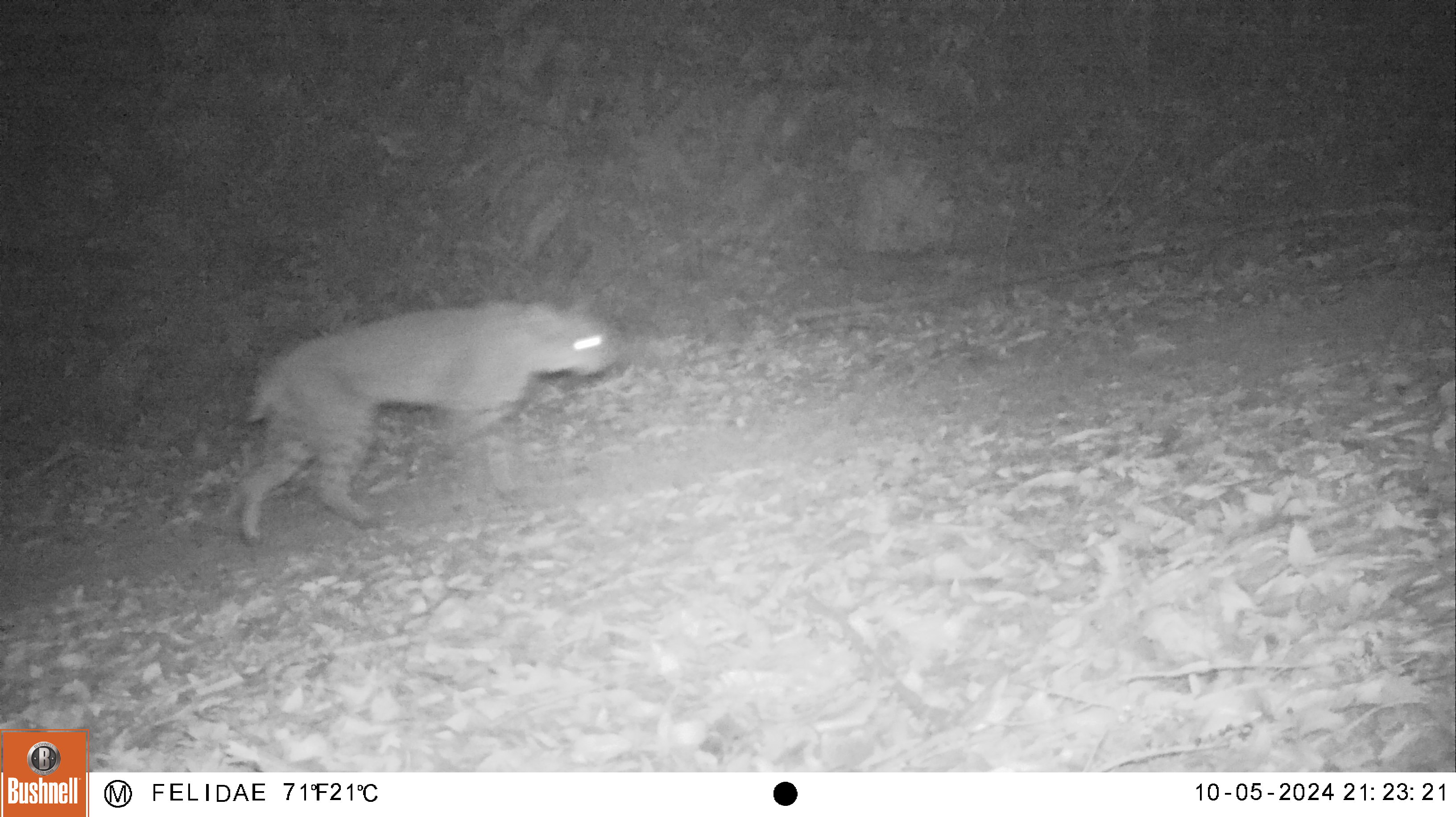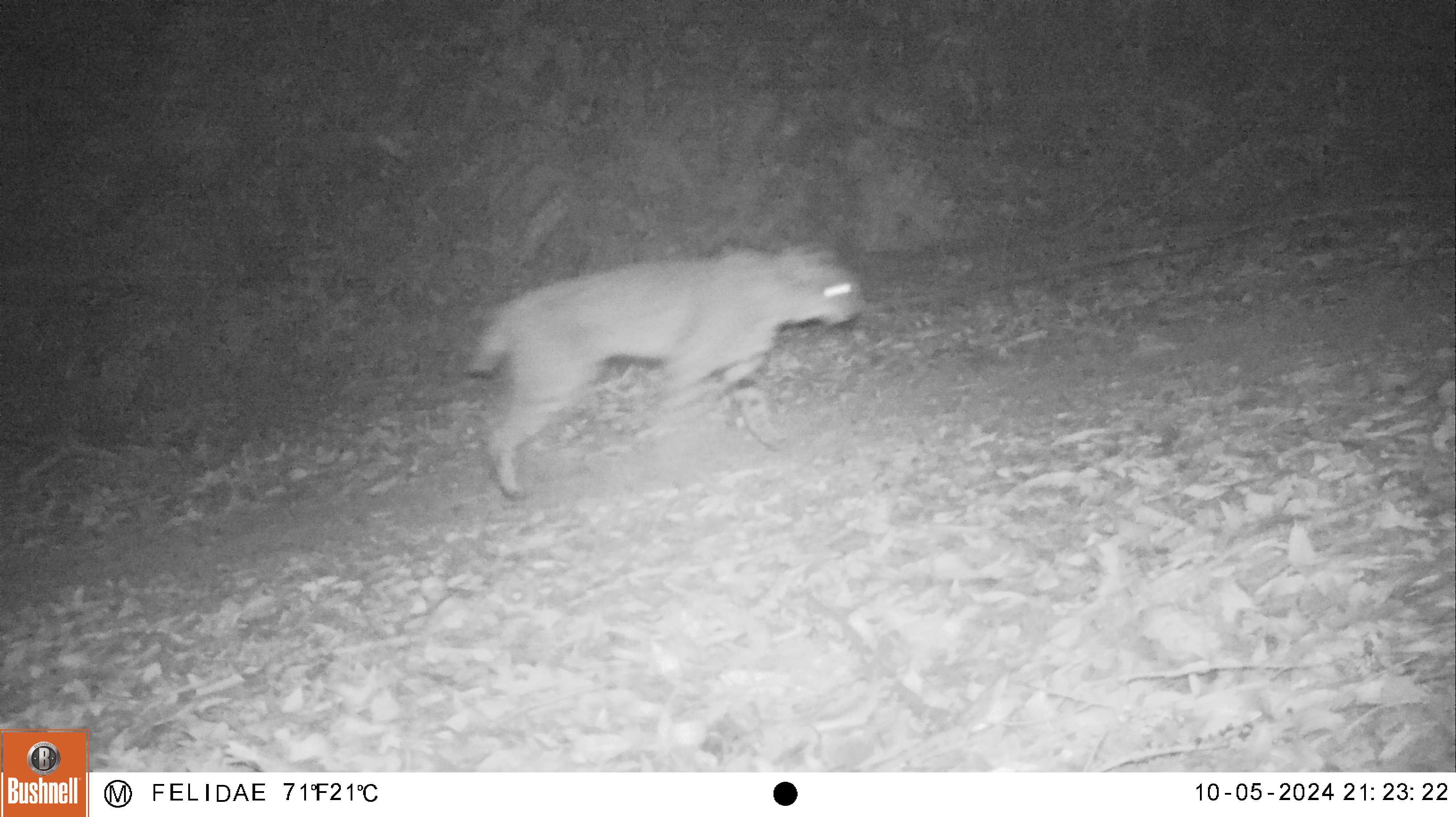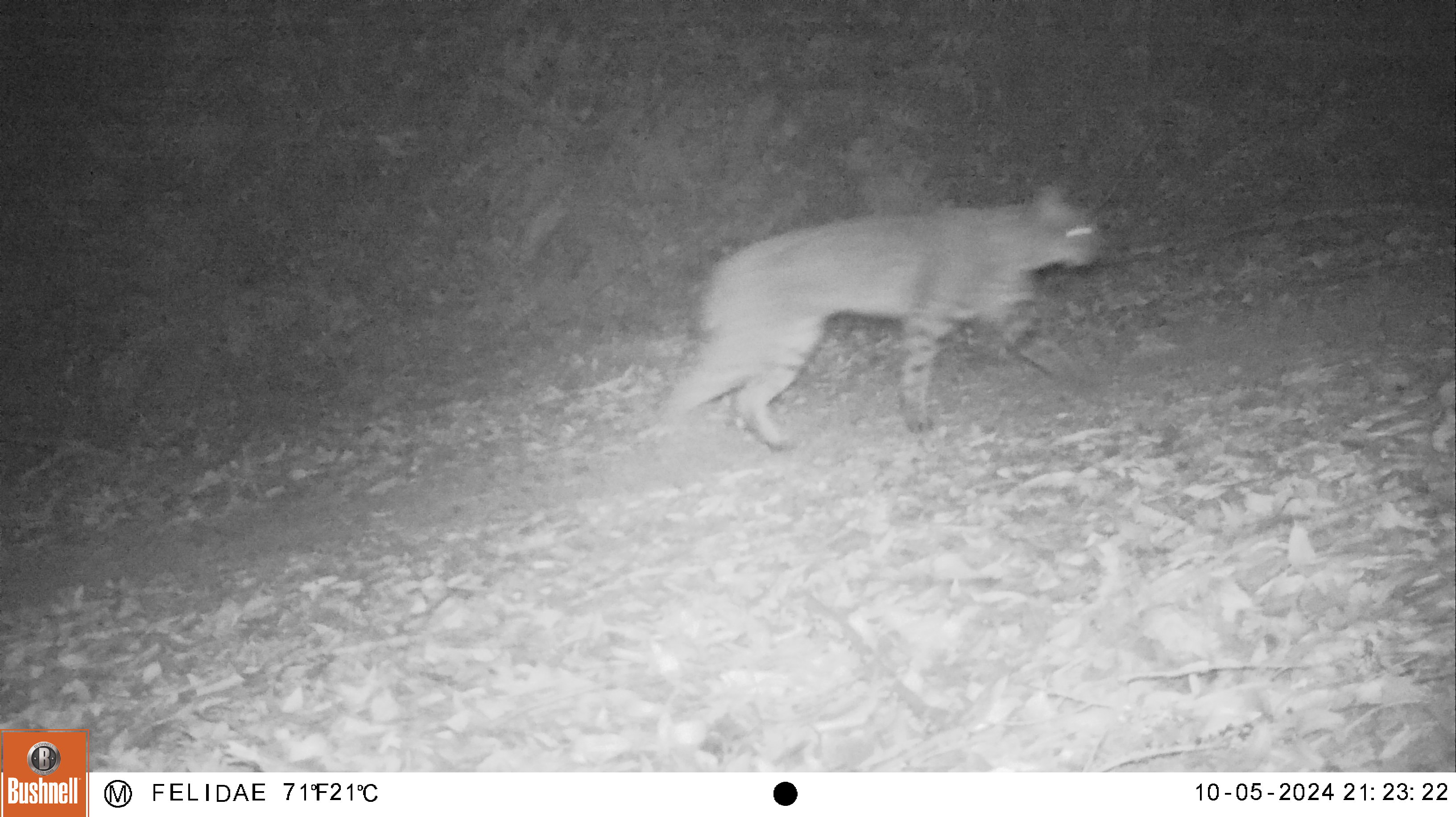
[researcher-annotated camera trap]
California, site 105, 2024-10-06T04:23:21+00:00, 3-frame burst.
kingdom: Animalia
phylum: Chordata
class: Mammalia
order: Carnivora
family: Felidae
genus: Lynx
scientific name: Lynx rufus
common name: bobcat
Bobcat (Lynx rufus).